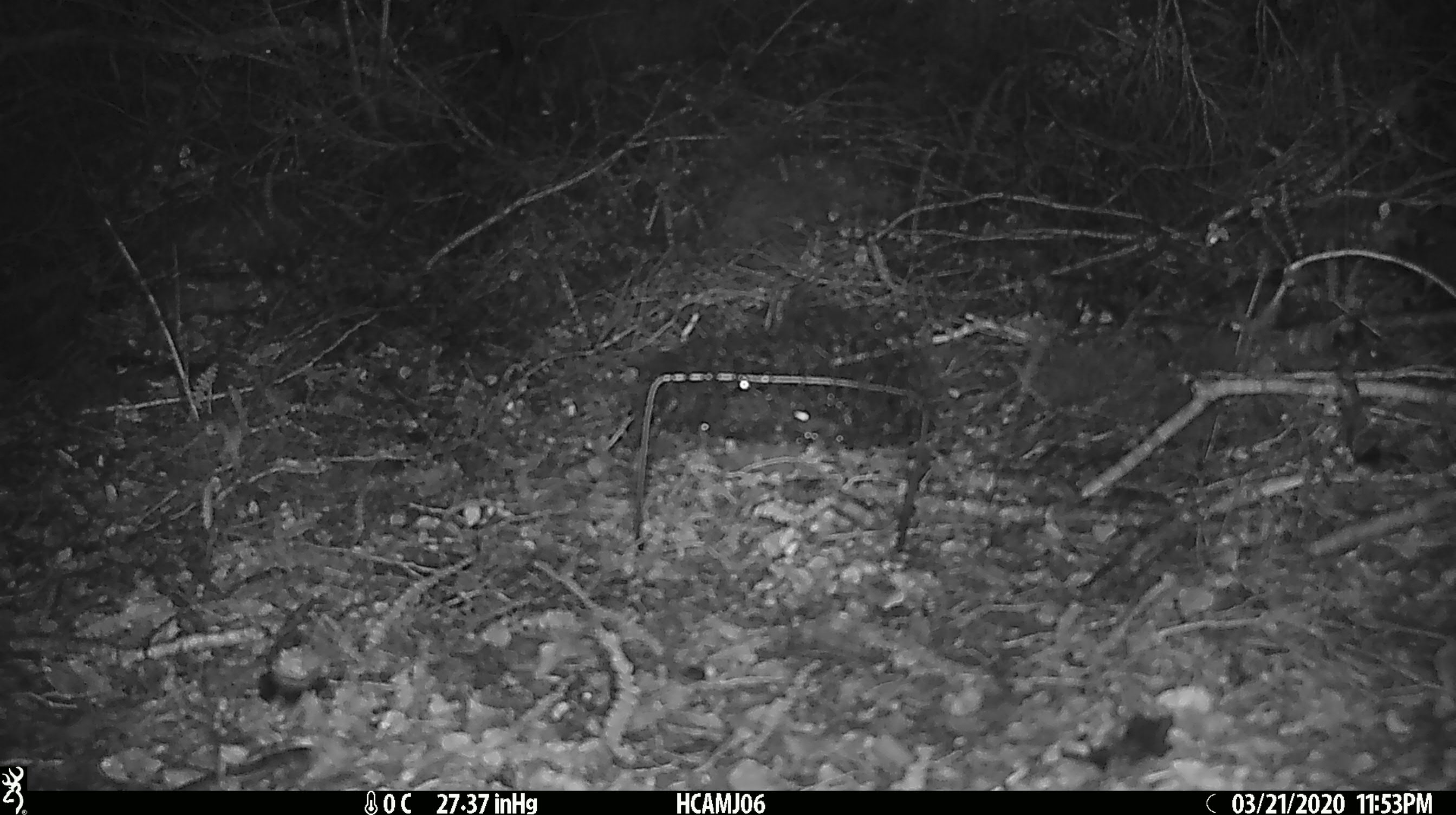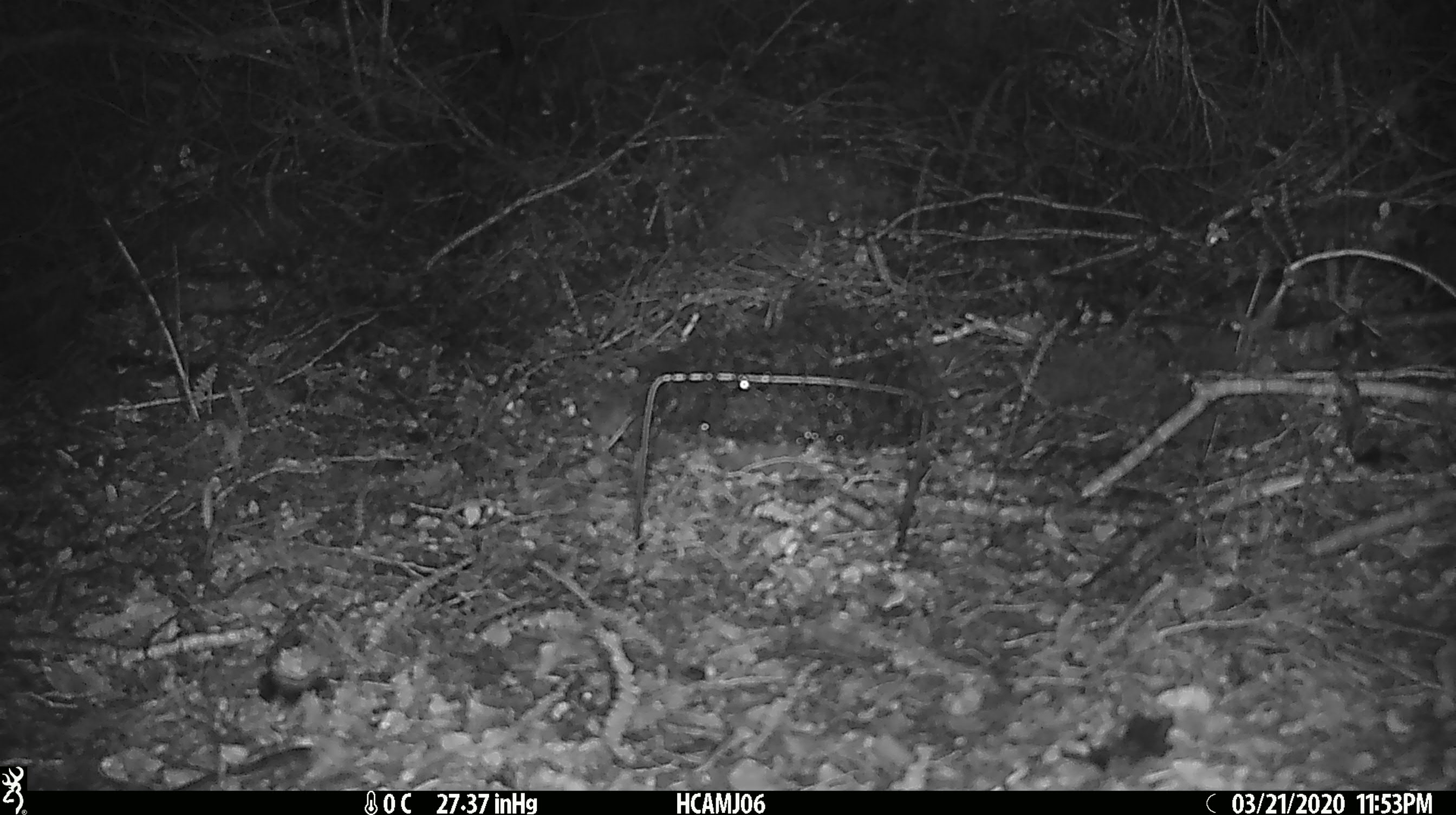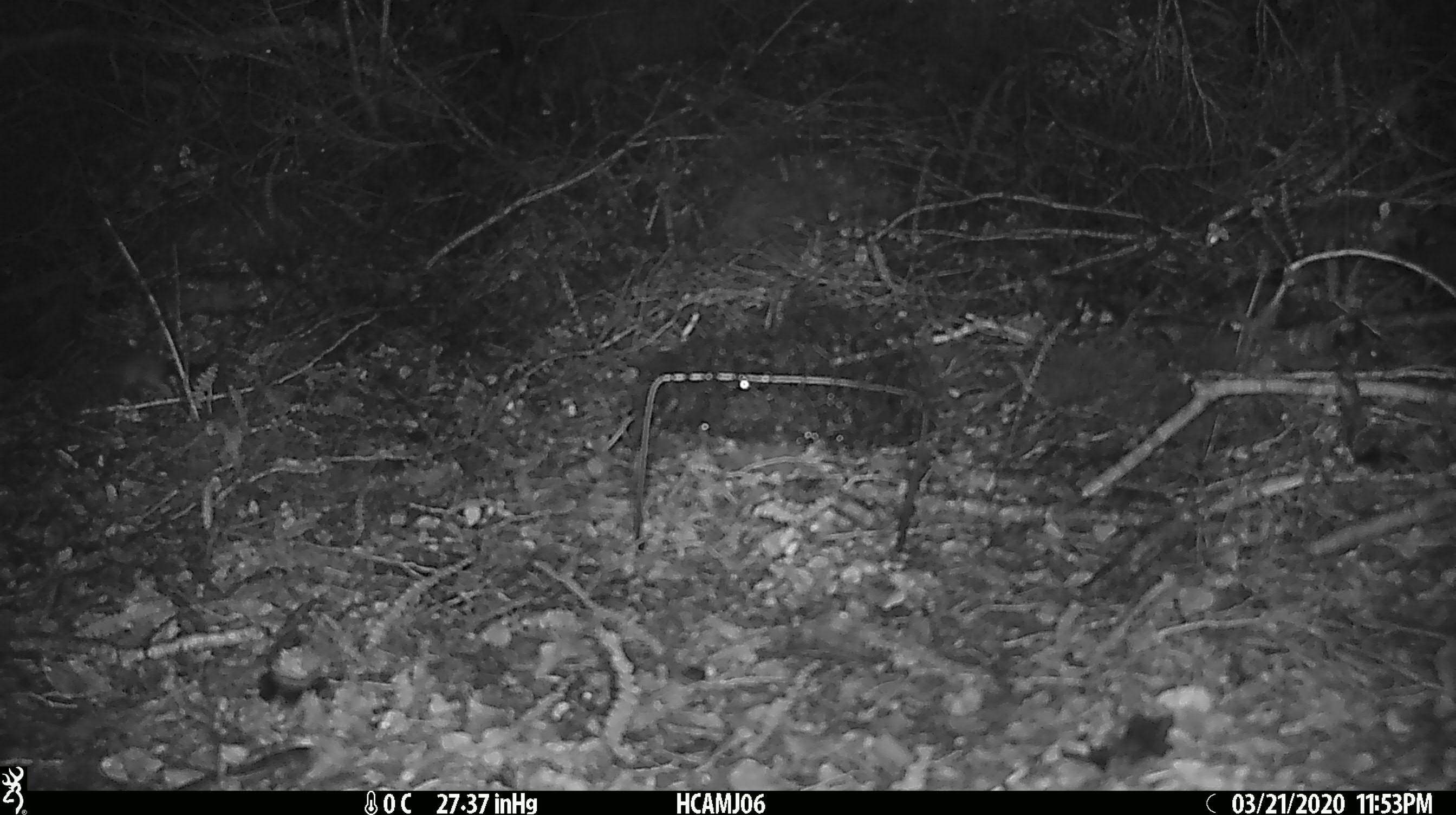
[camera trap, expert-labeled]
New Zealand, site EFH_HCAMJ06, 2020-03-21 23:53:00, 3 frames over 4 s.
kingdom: Animalia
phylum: Chordata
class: Mammalia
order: Rodentia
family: Muridae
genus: Mus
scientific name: Mus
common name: mouse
Mouse (Mus).